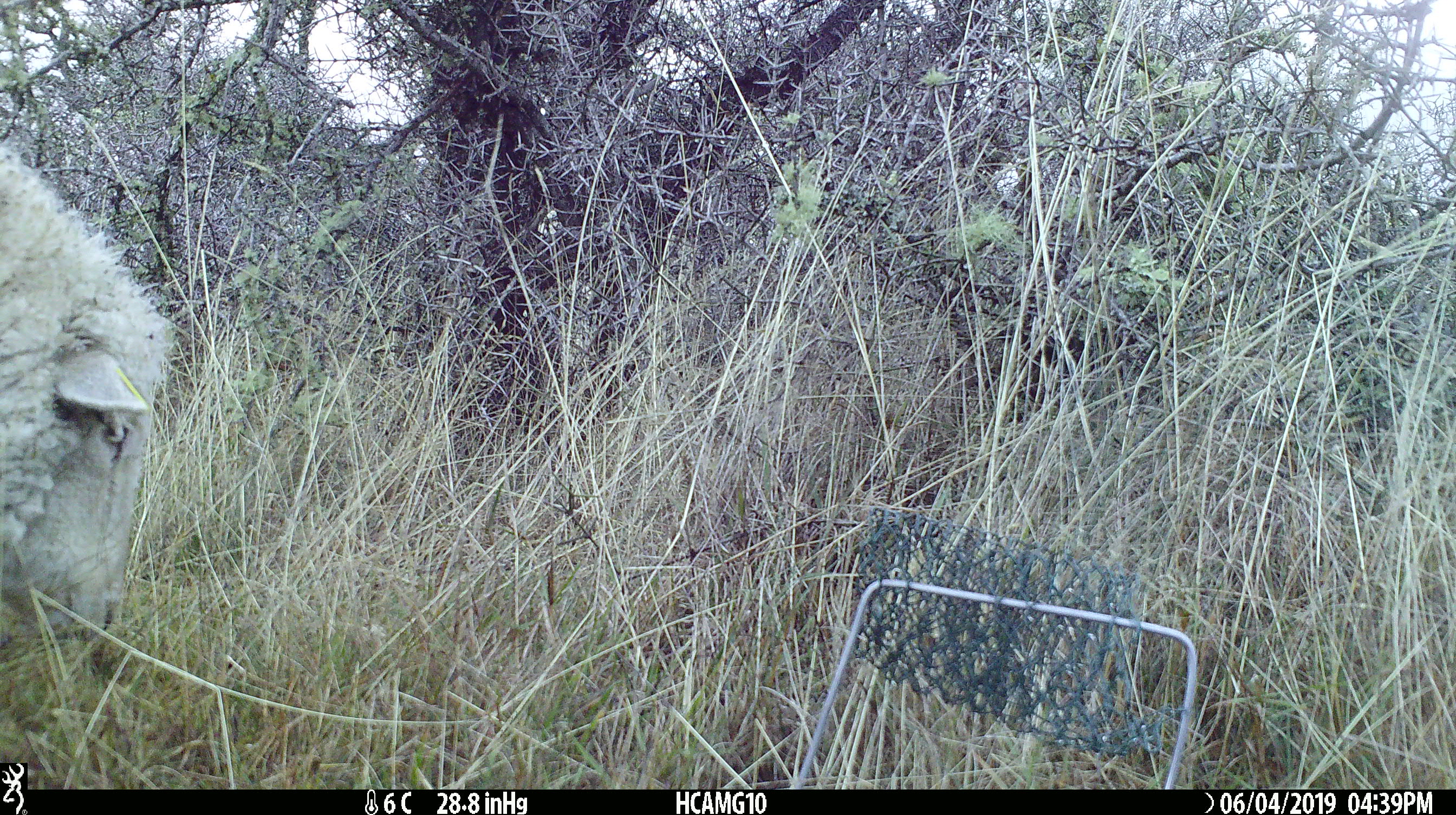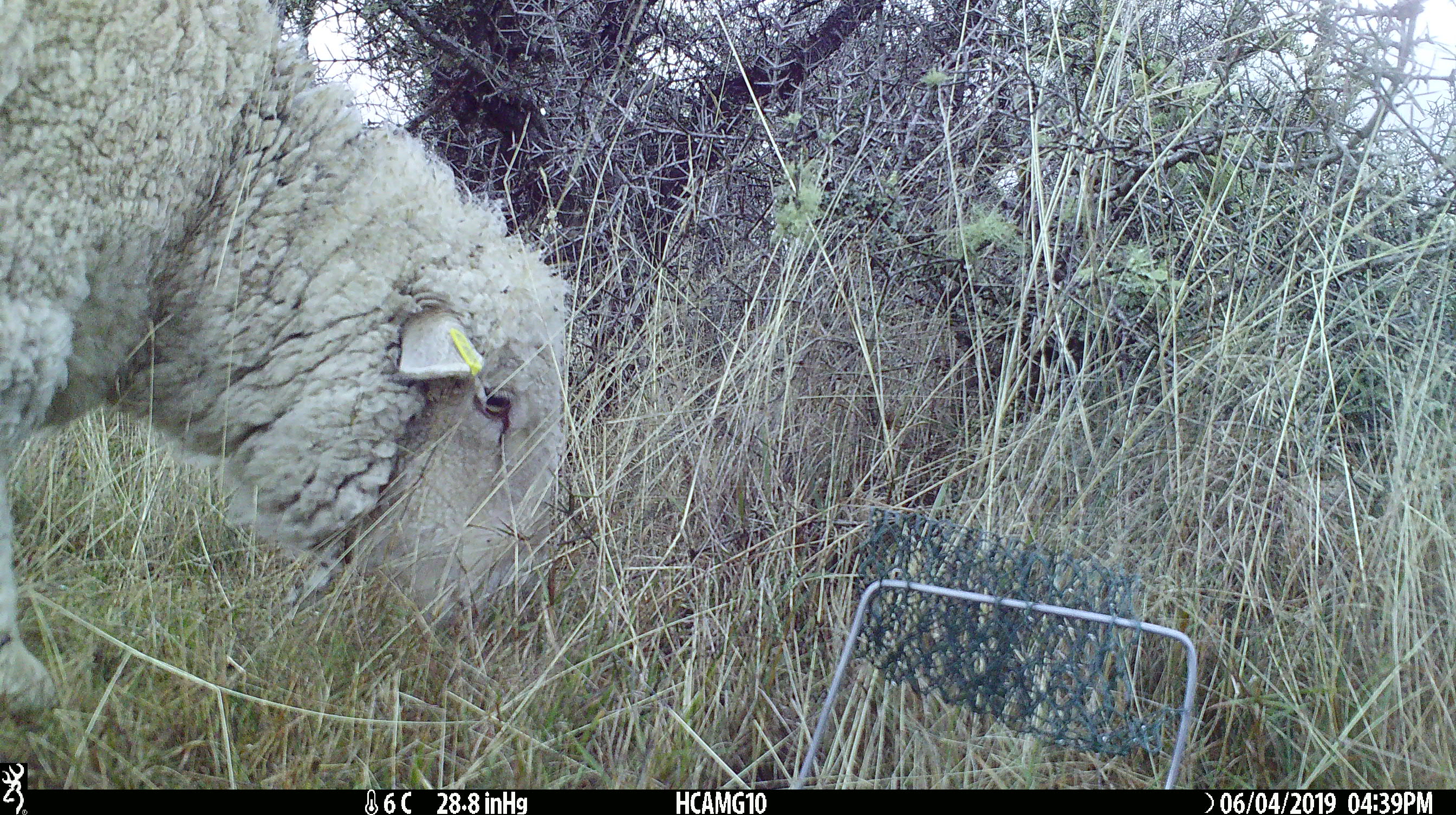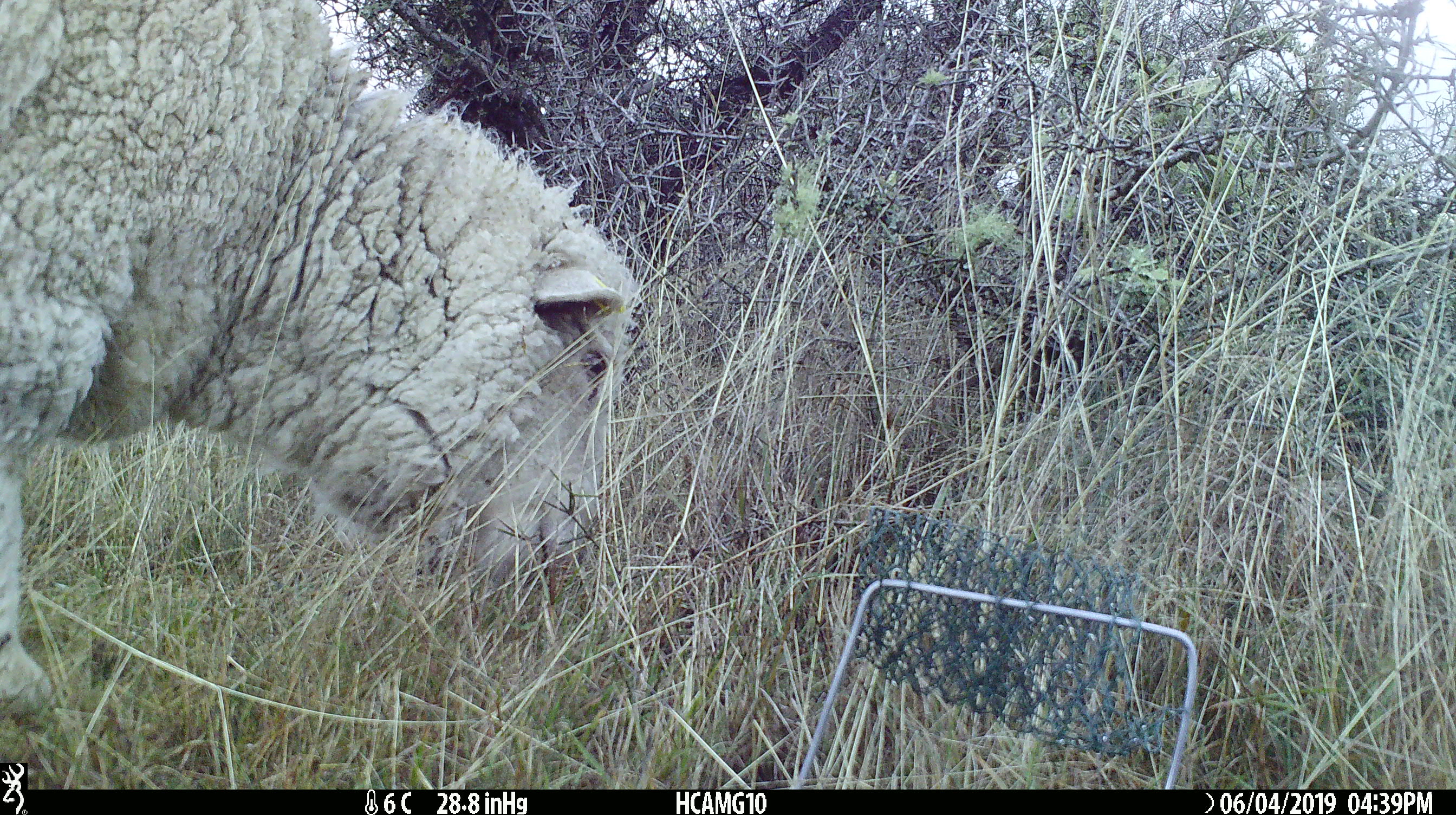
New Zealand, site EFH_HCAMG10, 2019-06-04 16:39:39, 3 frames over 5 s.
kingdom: Animalia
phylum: Chordata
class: Mammalia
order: Artiodactyla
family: Bovidae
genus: Ovis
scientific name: Ovis aries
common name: domestic sheep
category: sheep